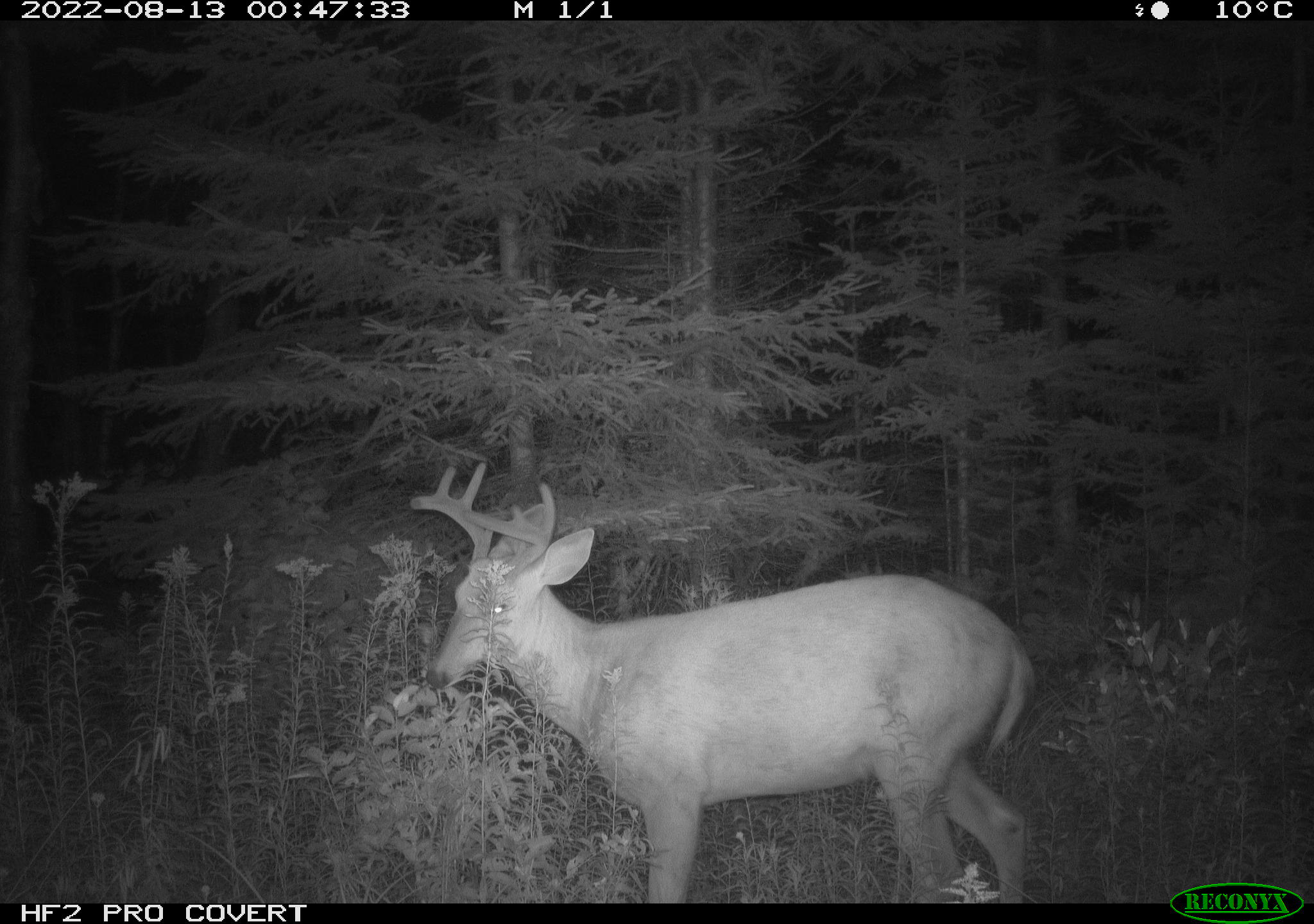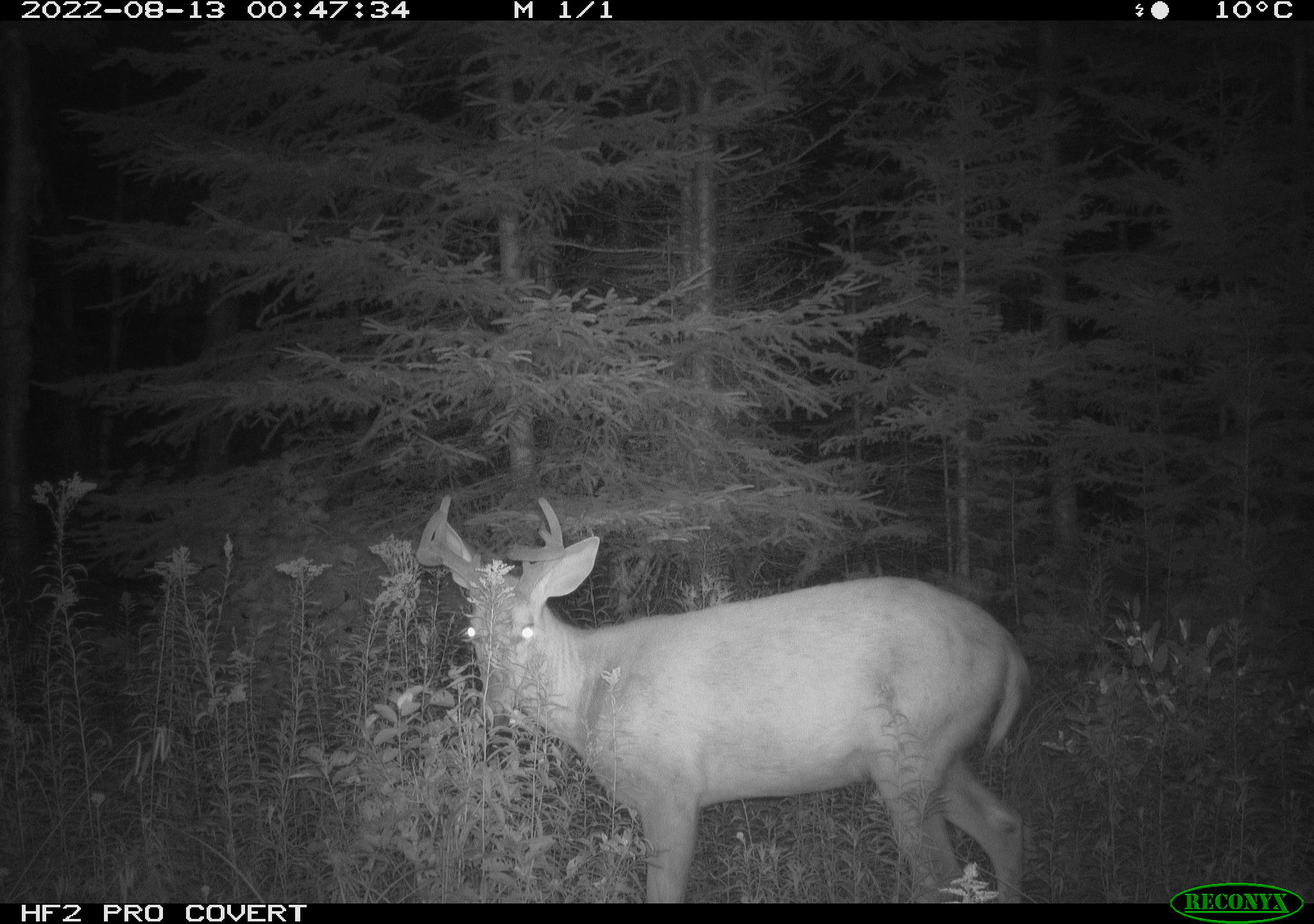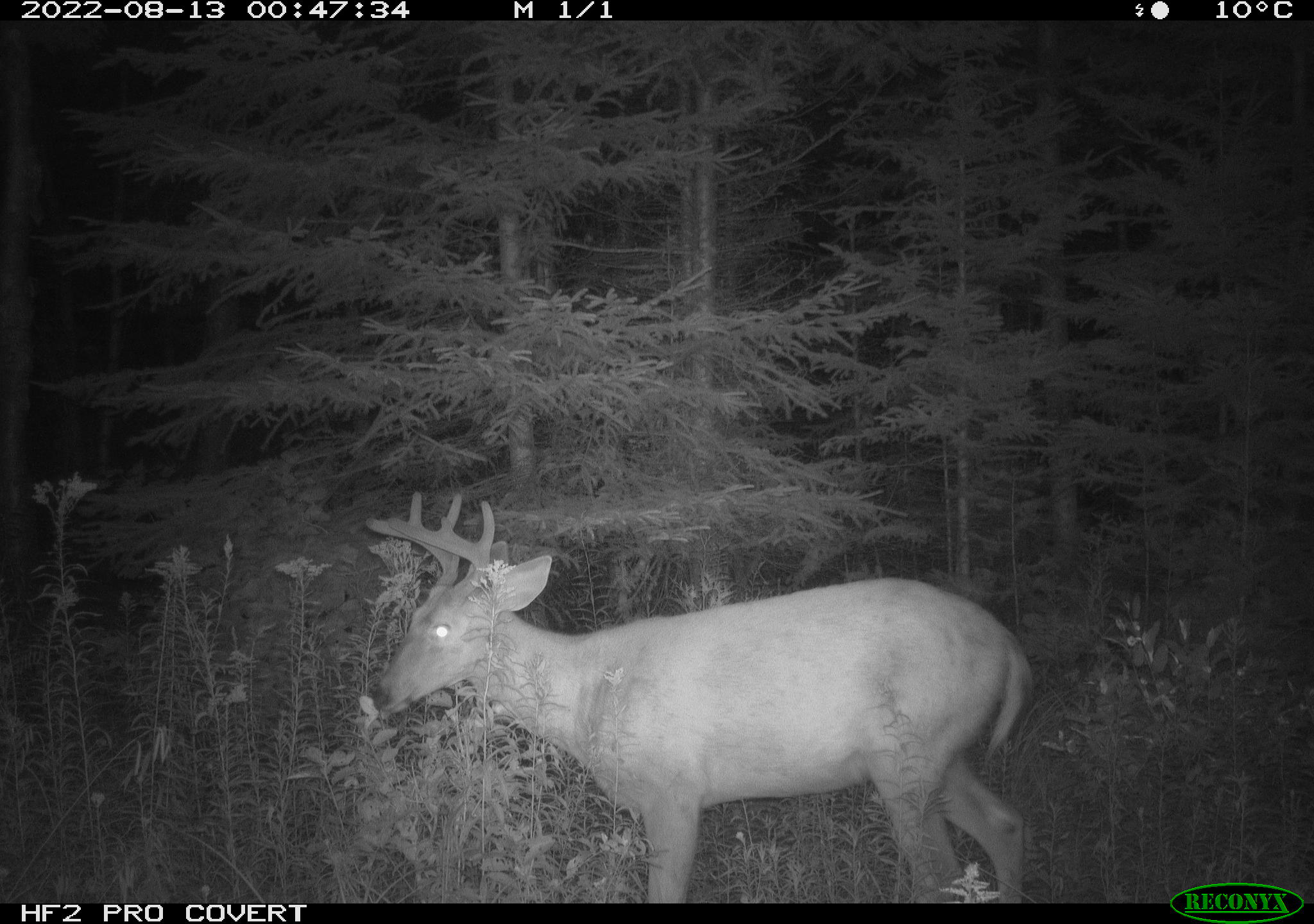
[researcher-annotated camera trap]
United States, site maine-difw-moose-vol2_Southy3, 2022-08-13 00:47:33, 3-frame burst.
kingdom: Animalia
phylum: Chordata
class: Mammalia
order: Artiodactyla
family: Cervidae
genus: Odocoileus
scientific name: Odocoileus virginianus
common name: white-tailed deer